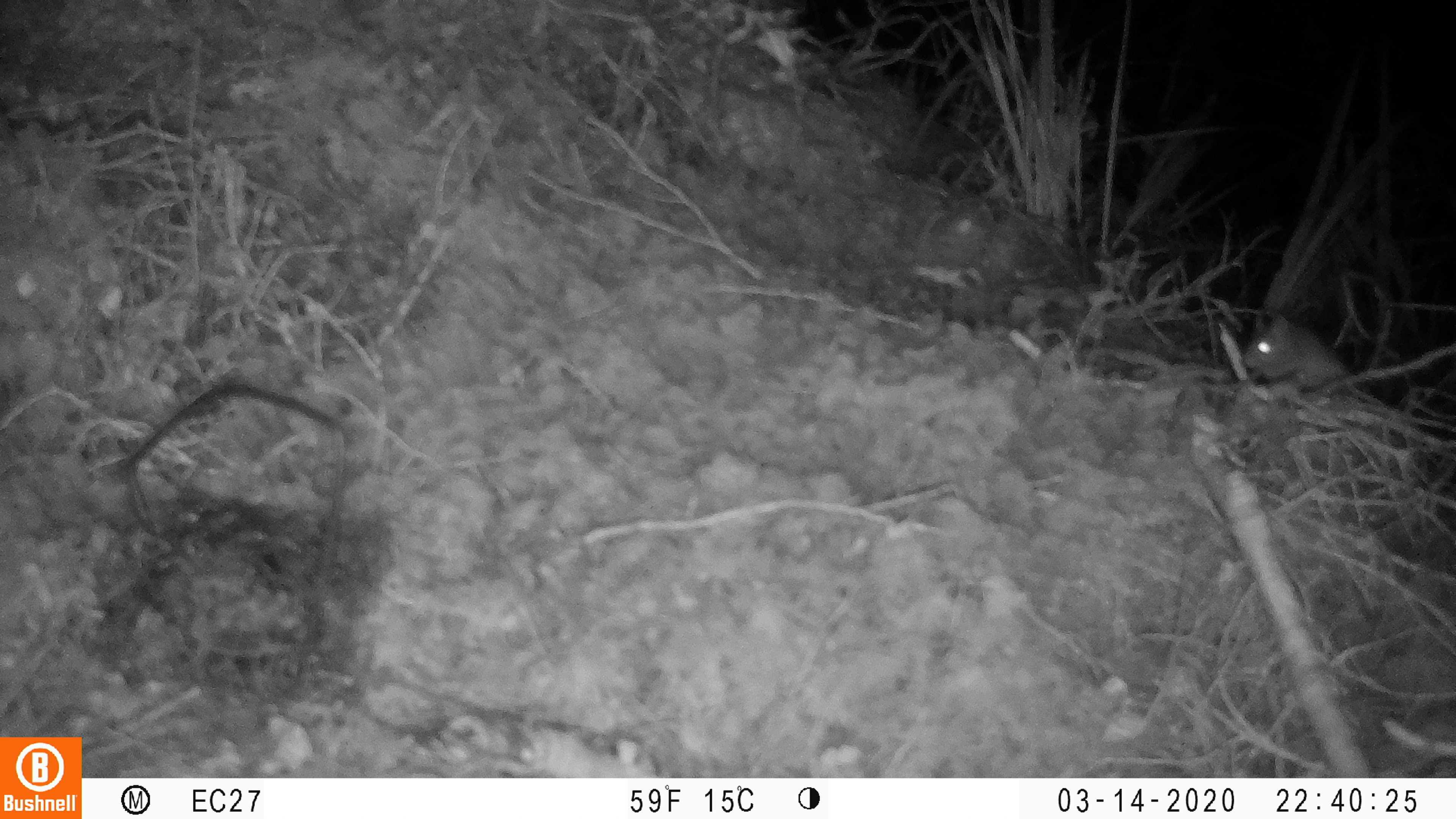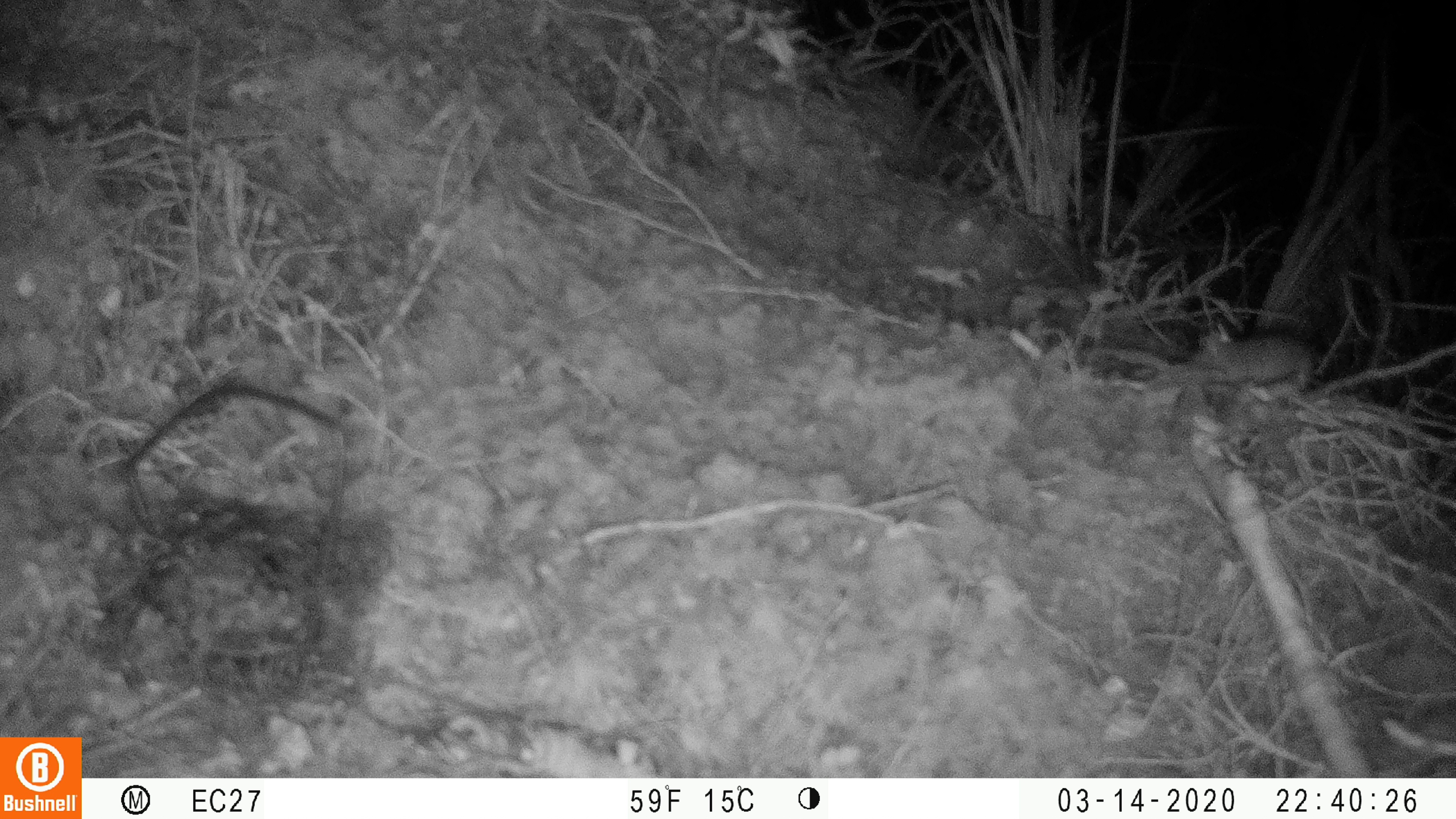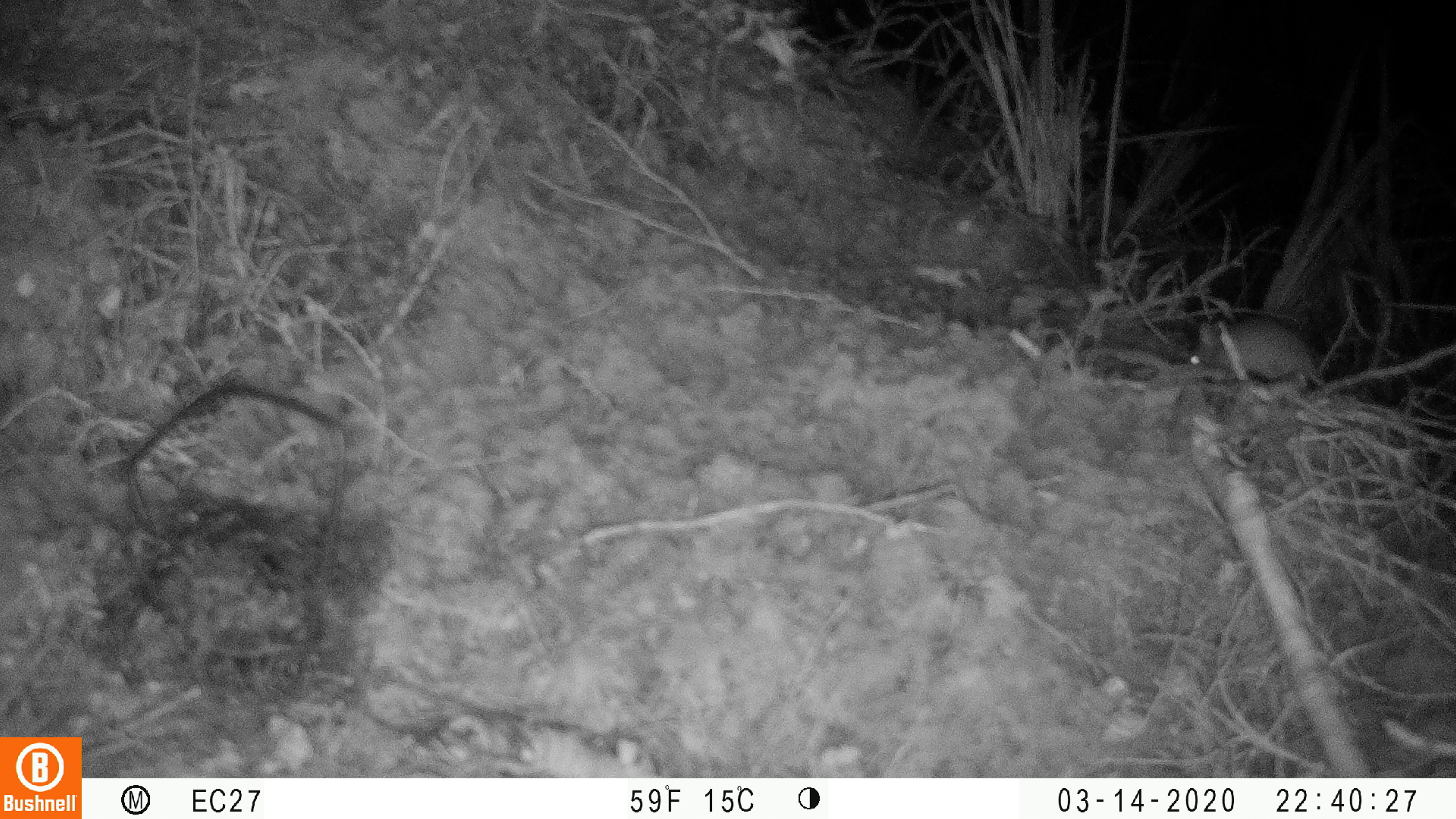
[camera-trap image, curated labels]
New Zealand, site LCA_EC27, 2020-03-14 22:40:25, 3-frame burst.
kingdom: Animalia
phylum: Chordata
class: Mammalia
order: Rodentia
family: Muridae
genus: Mus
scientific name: Mus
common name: mouse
Mouse (Mus).